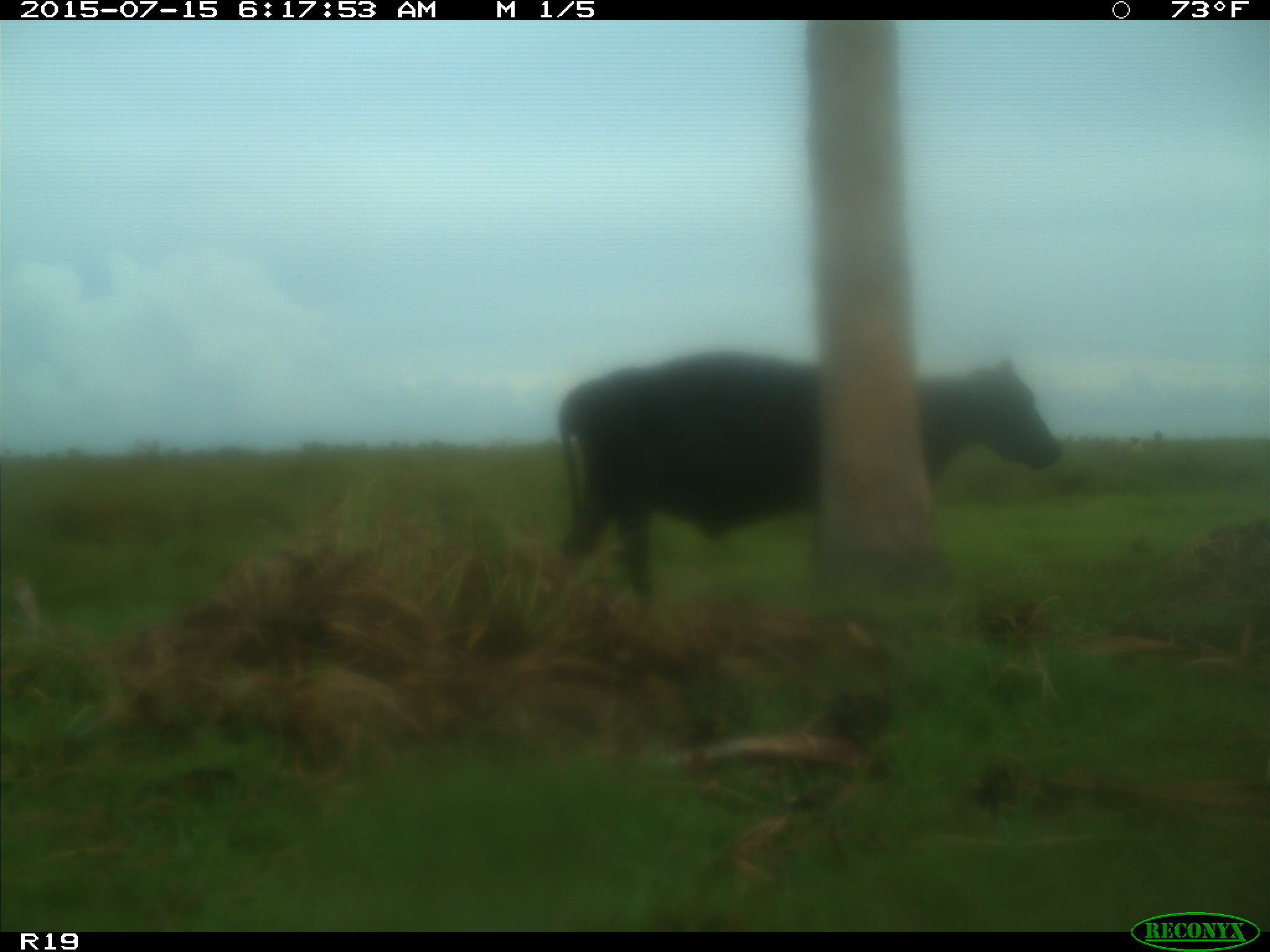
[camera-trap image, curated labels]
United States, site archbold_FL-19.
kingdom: Animalia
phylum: Chordata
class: Mammalia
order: Artiodactyla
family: Bovidae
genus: Bos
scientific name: Bos taurus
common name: domestic cow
Bos taurus (domestic cow).